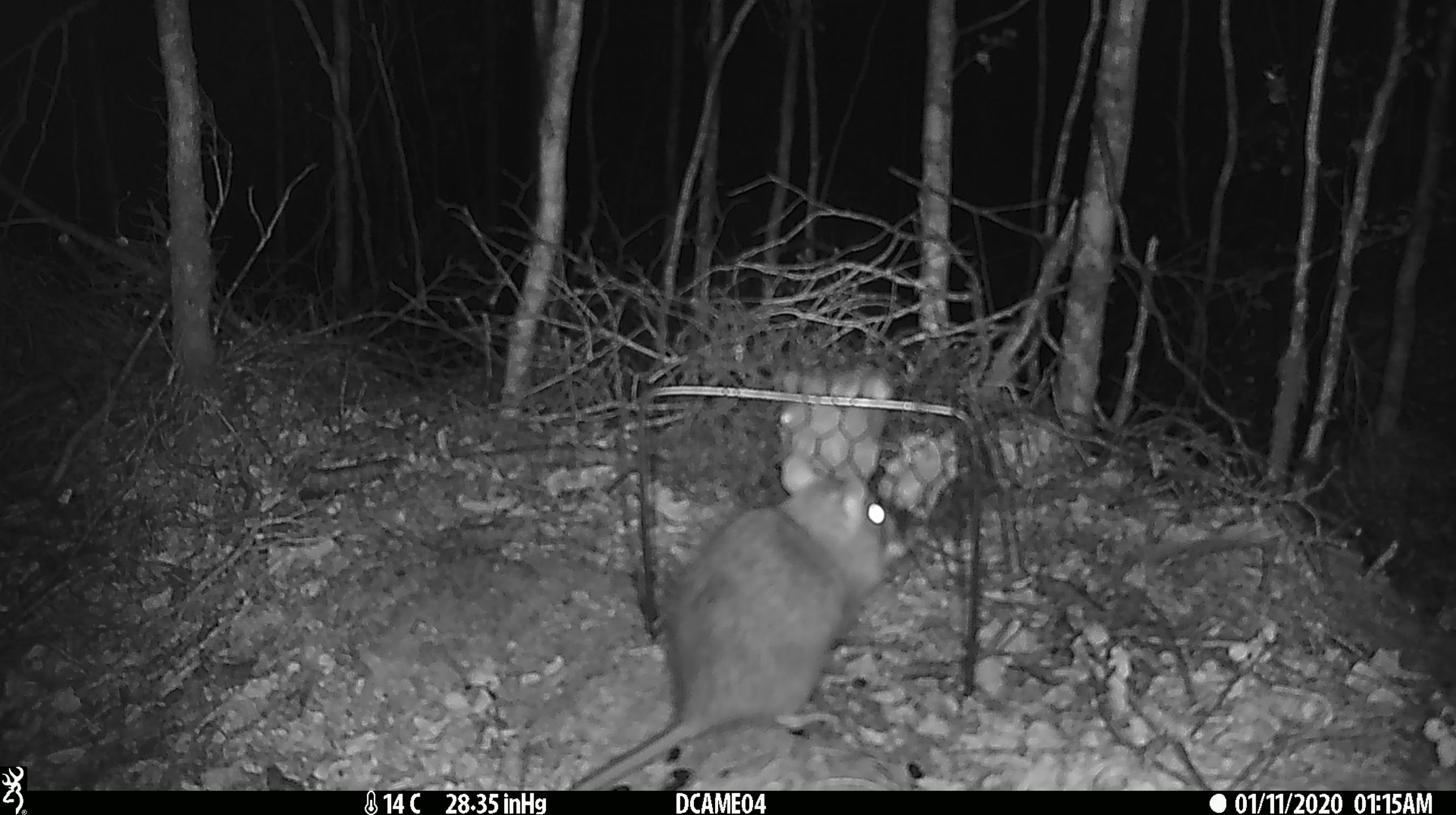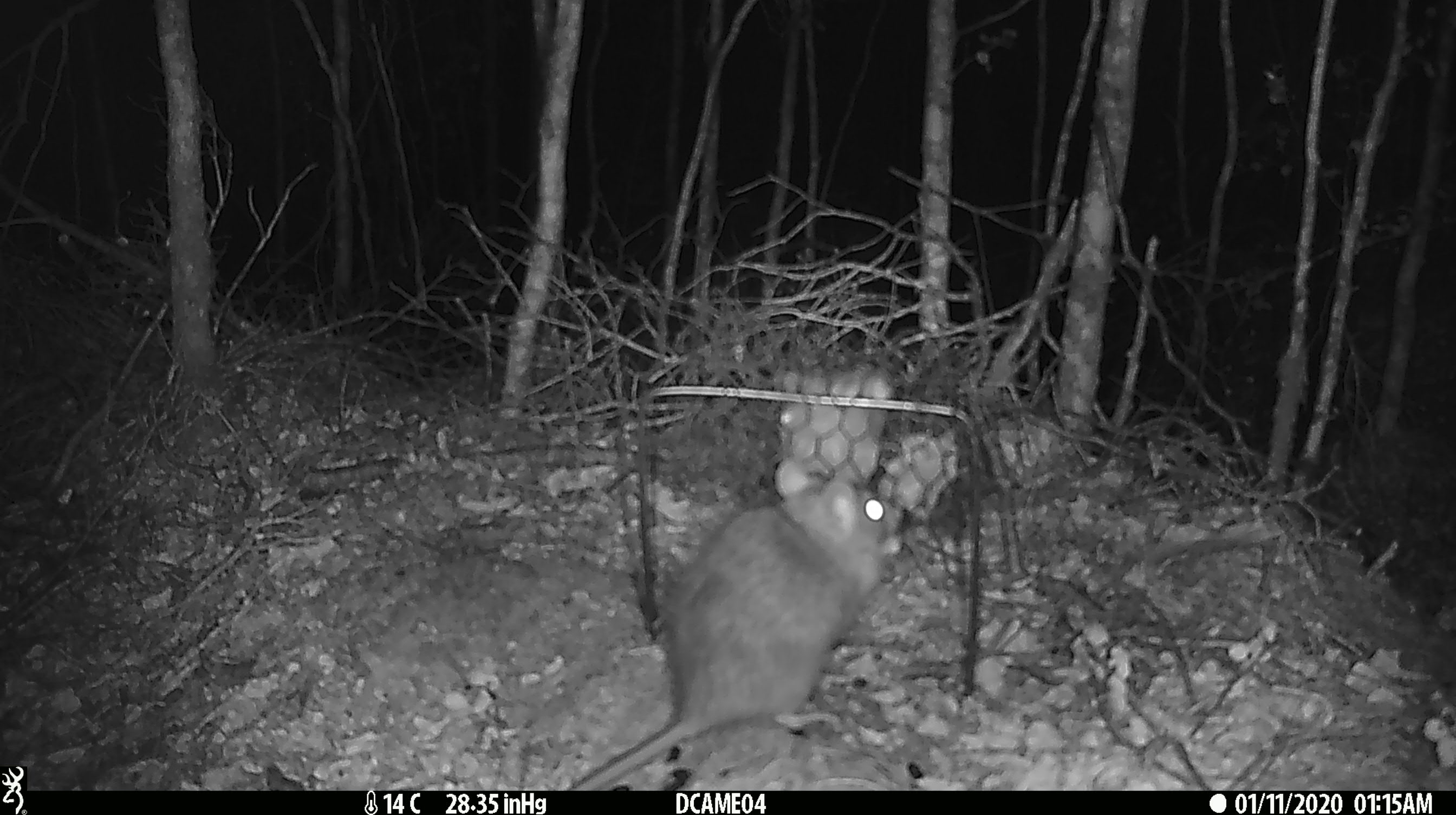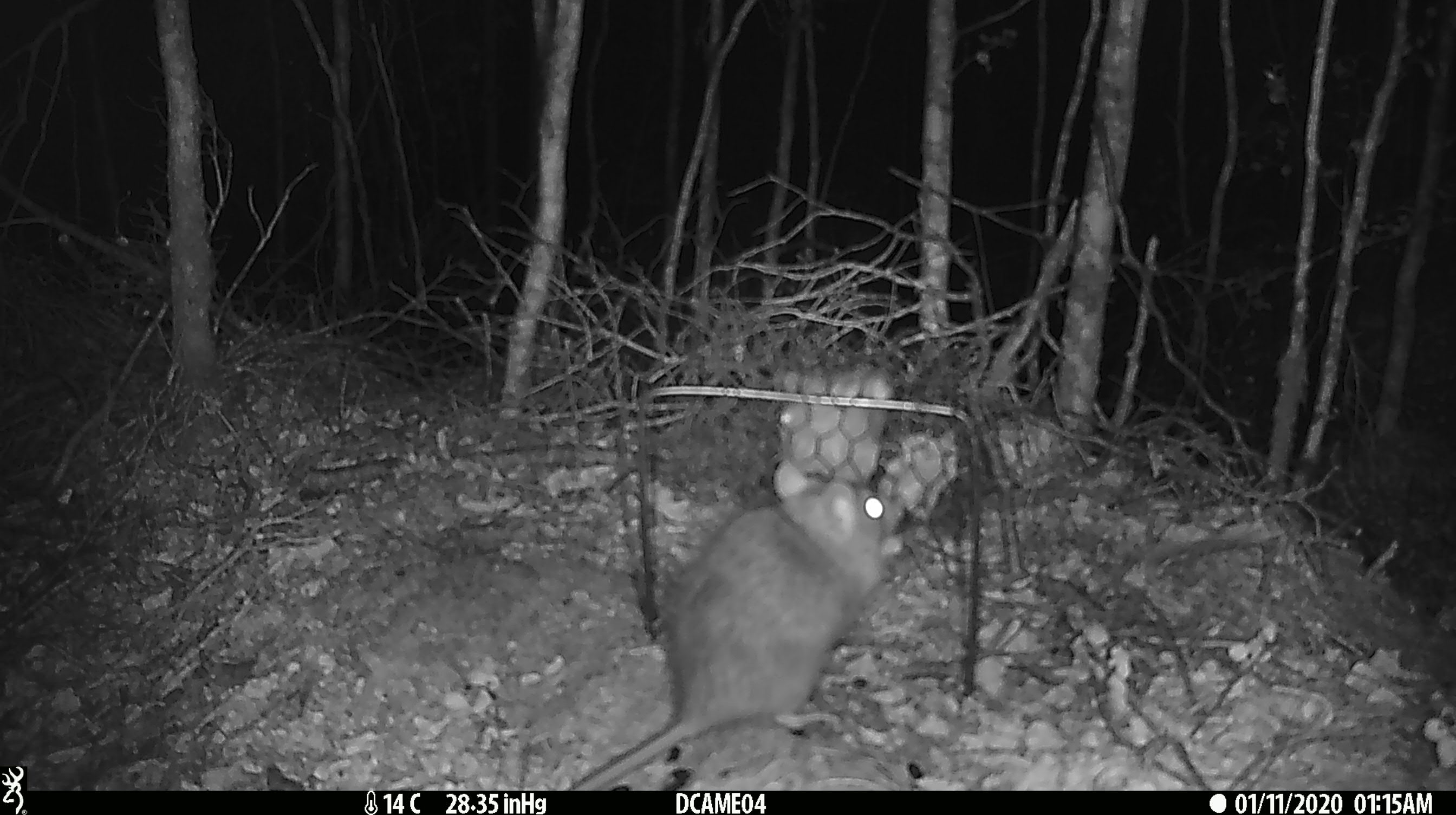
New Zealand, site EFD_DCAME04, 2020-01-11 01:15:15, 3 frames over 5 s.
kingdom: Animalia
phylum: Chordata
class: Mammalia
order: Rodentia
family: Muridae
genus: Rattus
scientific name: Rattus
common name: rat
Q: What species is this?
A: Rat (Rattus).